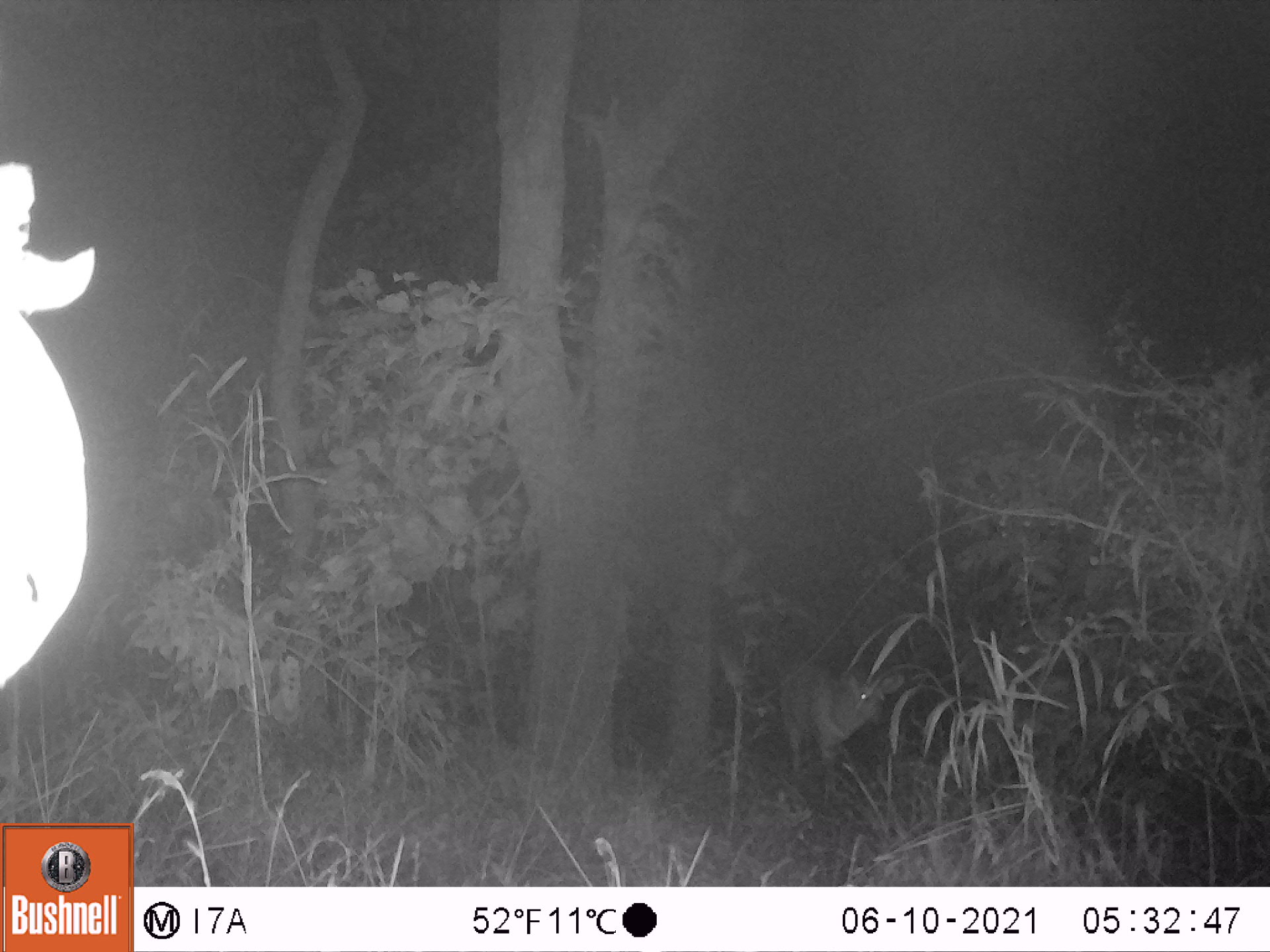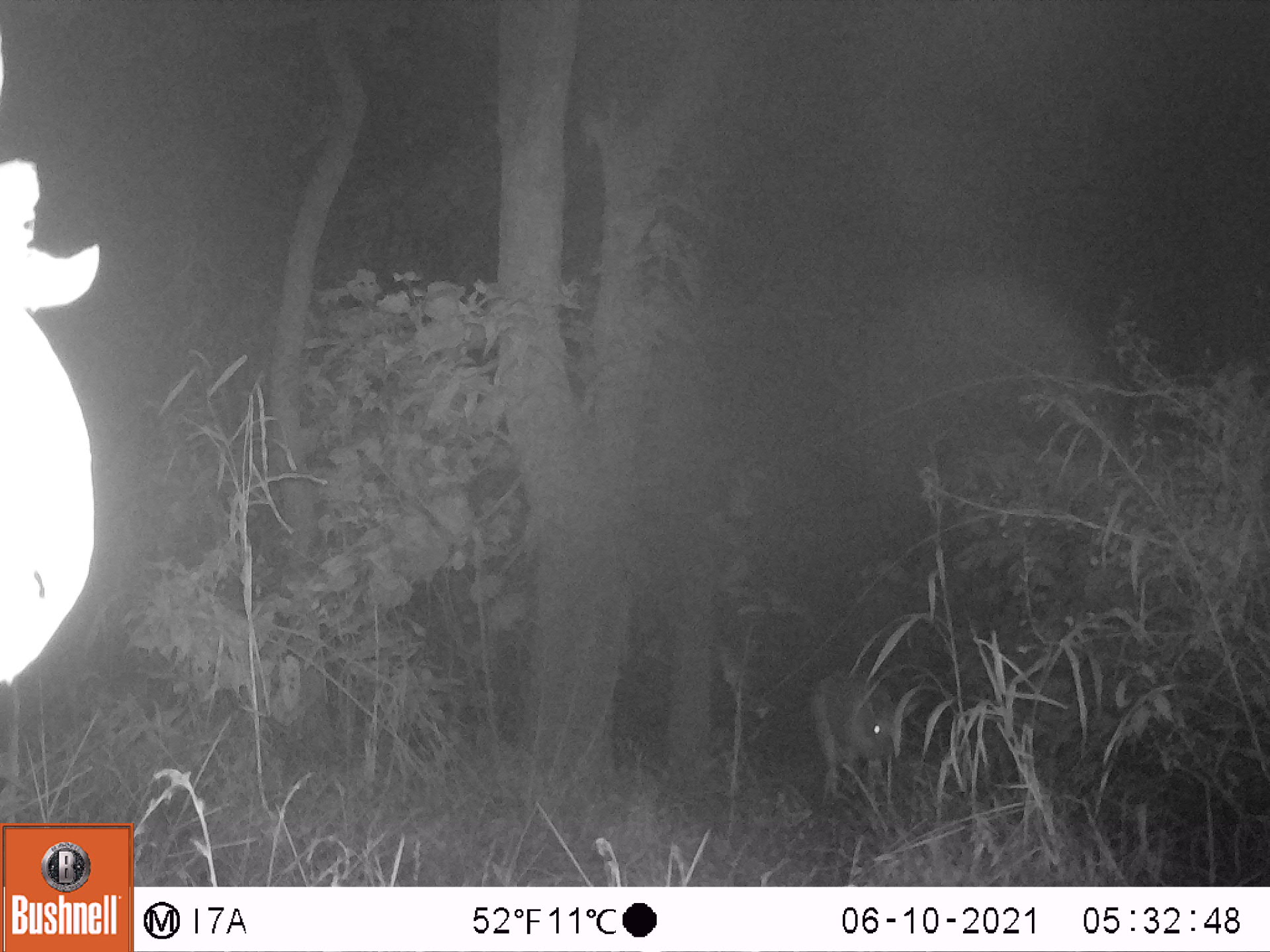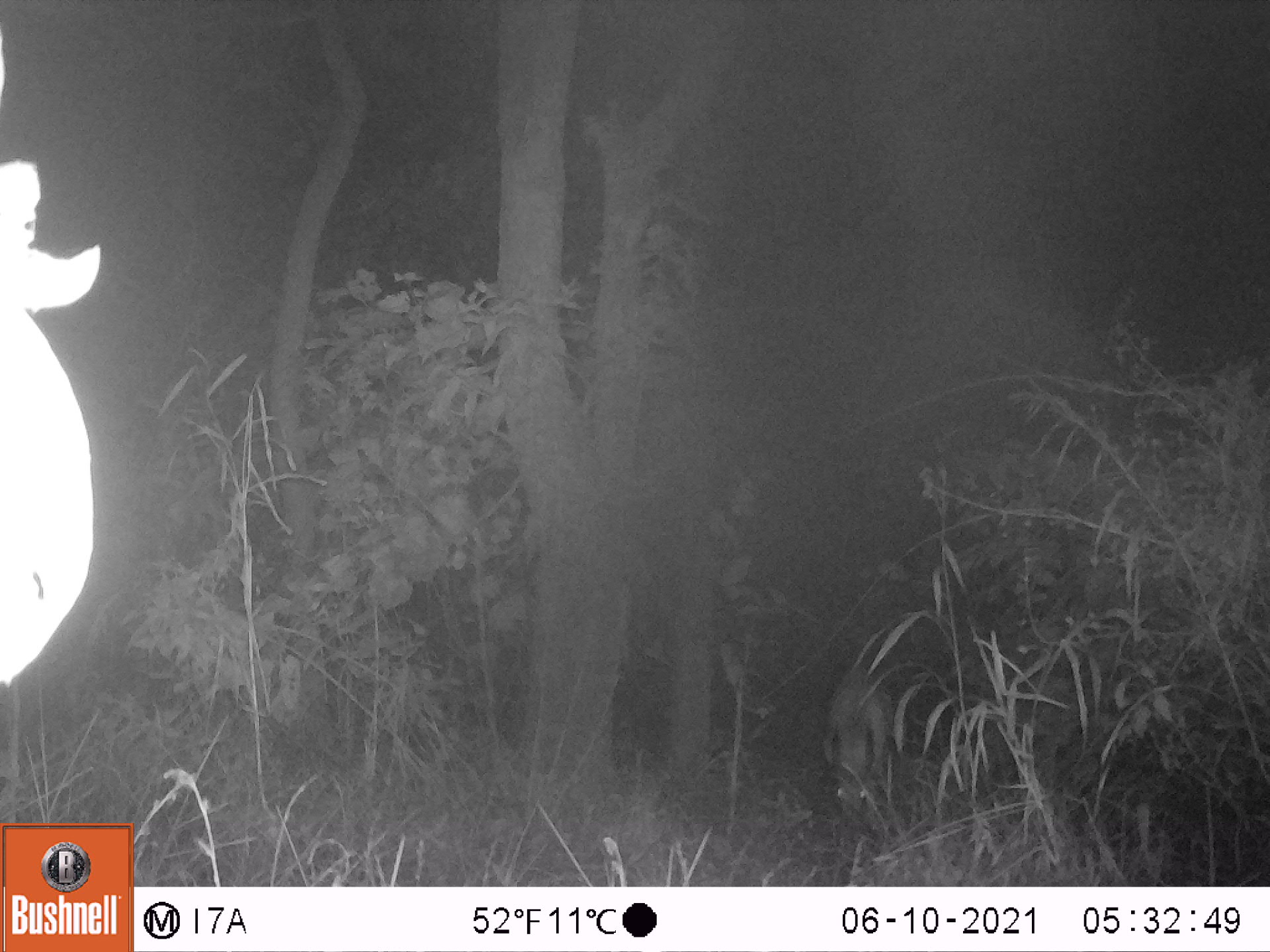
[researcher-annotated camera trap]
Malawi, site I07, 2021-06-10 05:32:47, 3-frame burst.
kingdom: Animalia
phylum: Chordata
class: Mammalia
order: Artiodactyla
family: Bovidae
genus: Tragelaphus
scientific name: Tragelaphus sylvaticus sylvaticus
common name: cape bushbuck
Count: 1.